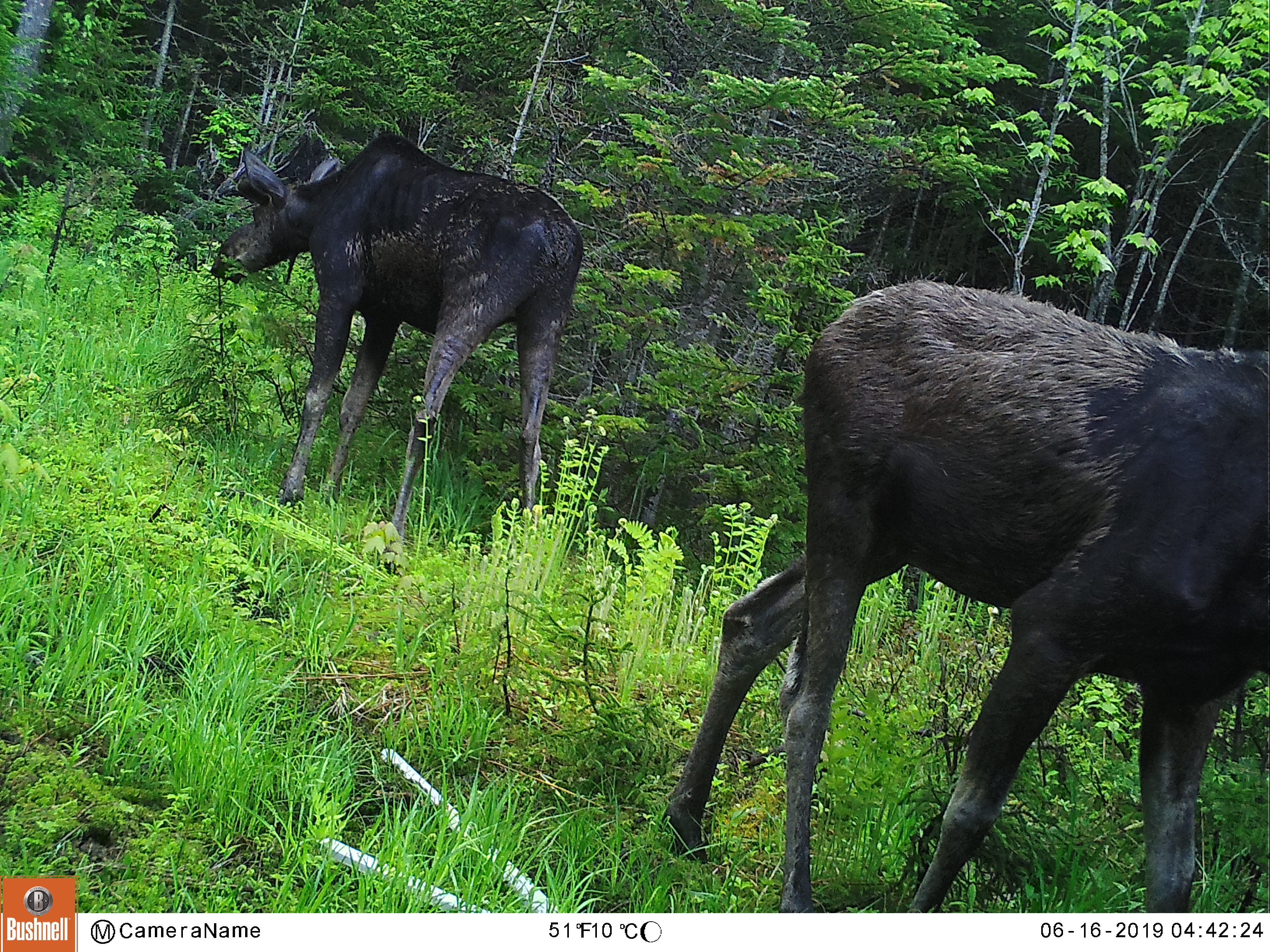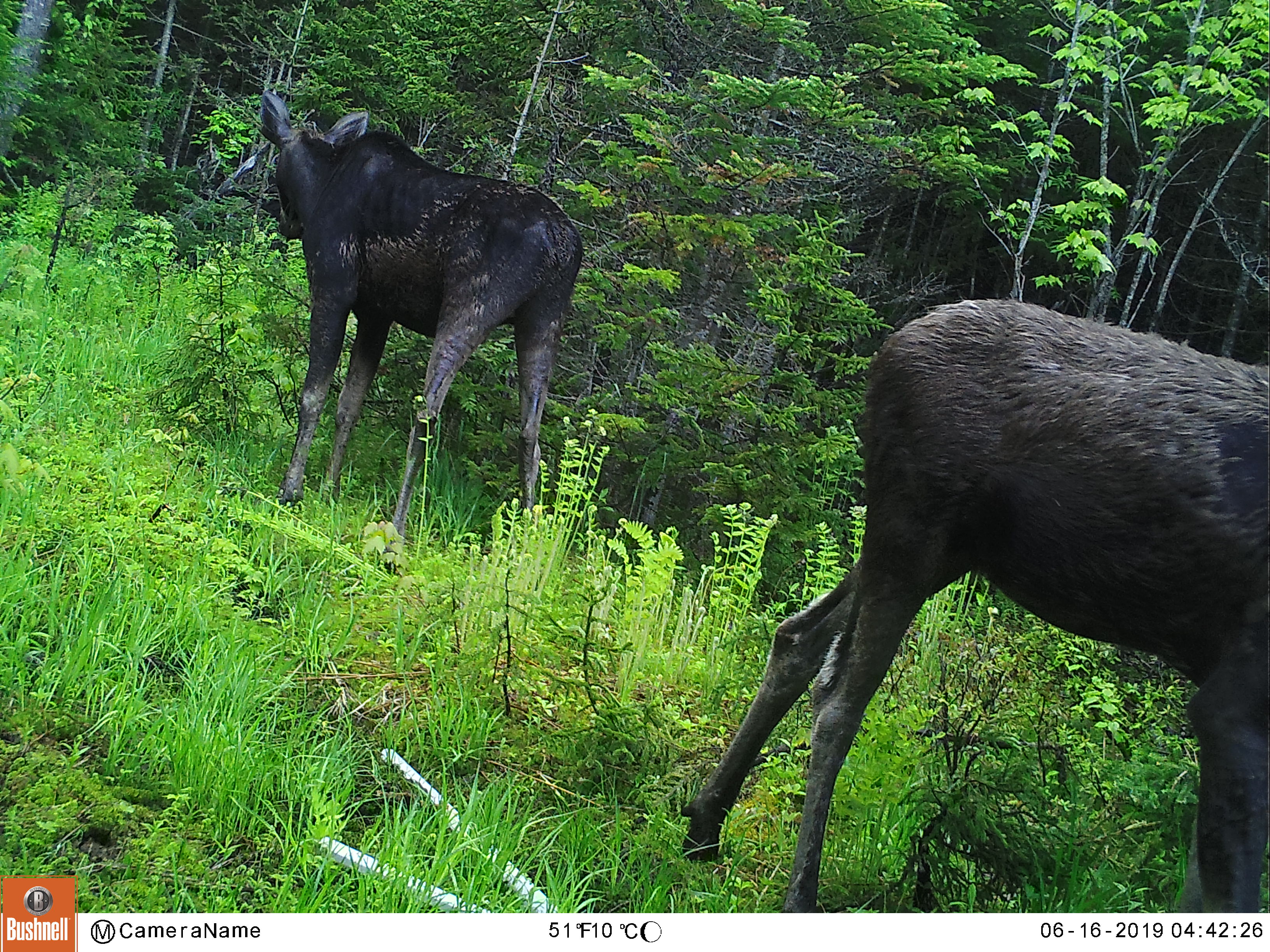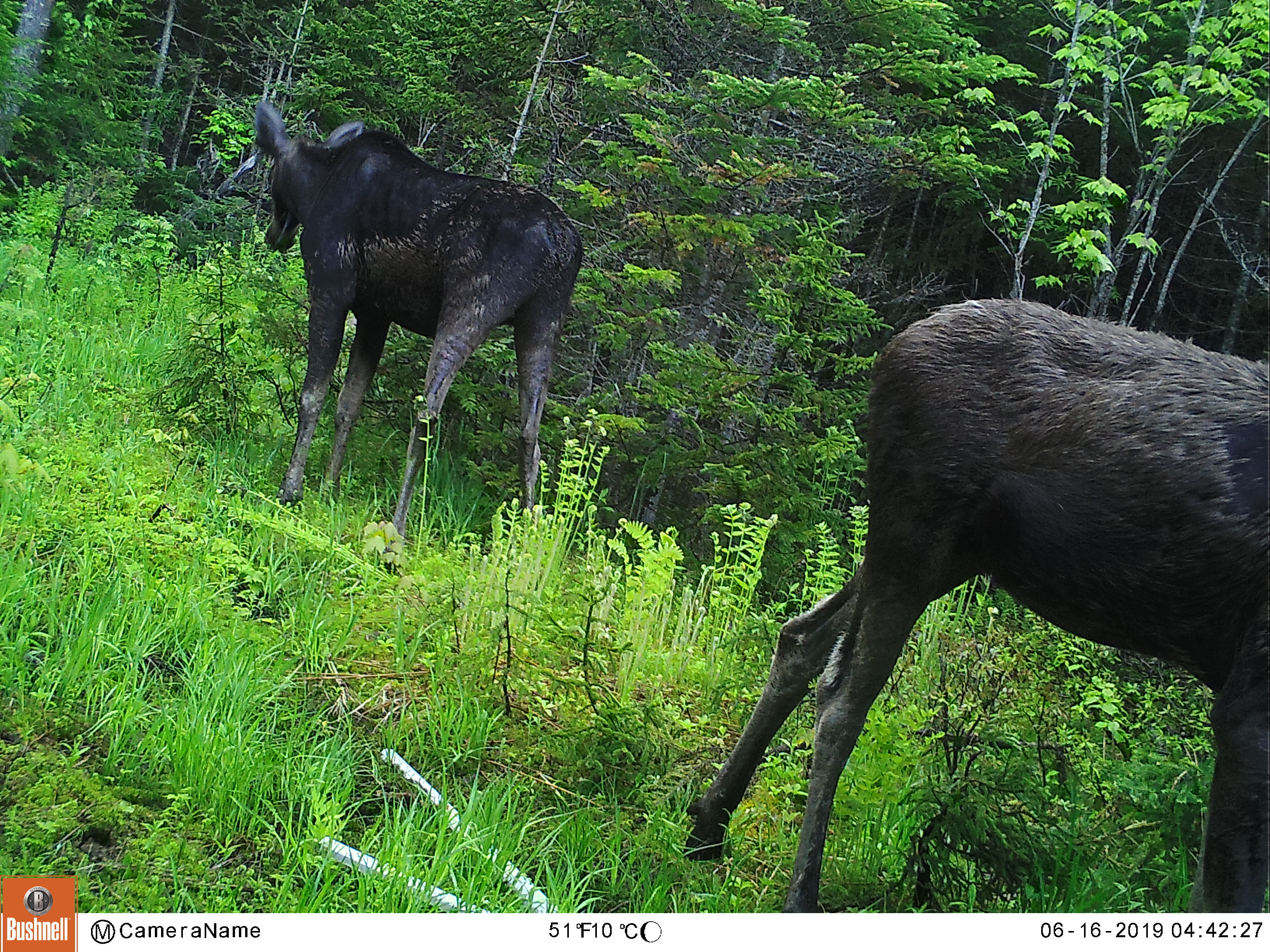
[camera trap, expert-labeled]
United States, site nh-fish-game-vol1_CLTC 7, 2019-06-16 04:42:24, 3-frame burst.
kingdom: Animalia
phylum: Chordata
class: Mammalia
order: Artiodactyla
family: Cervidae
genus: Alces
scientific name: Alces alces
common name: moose